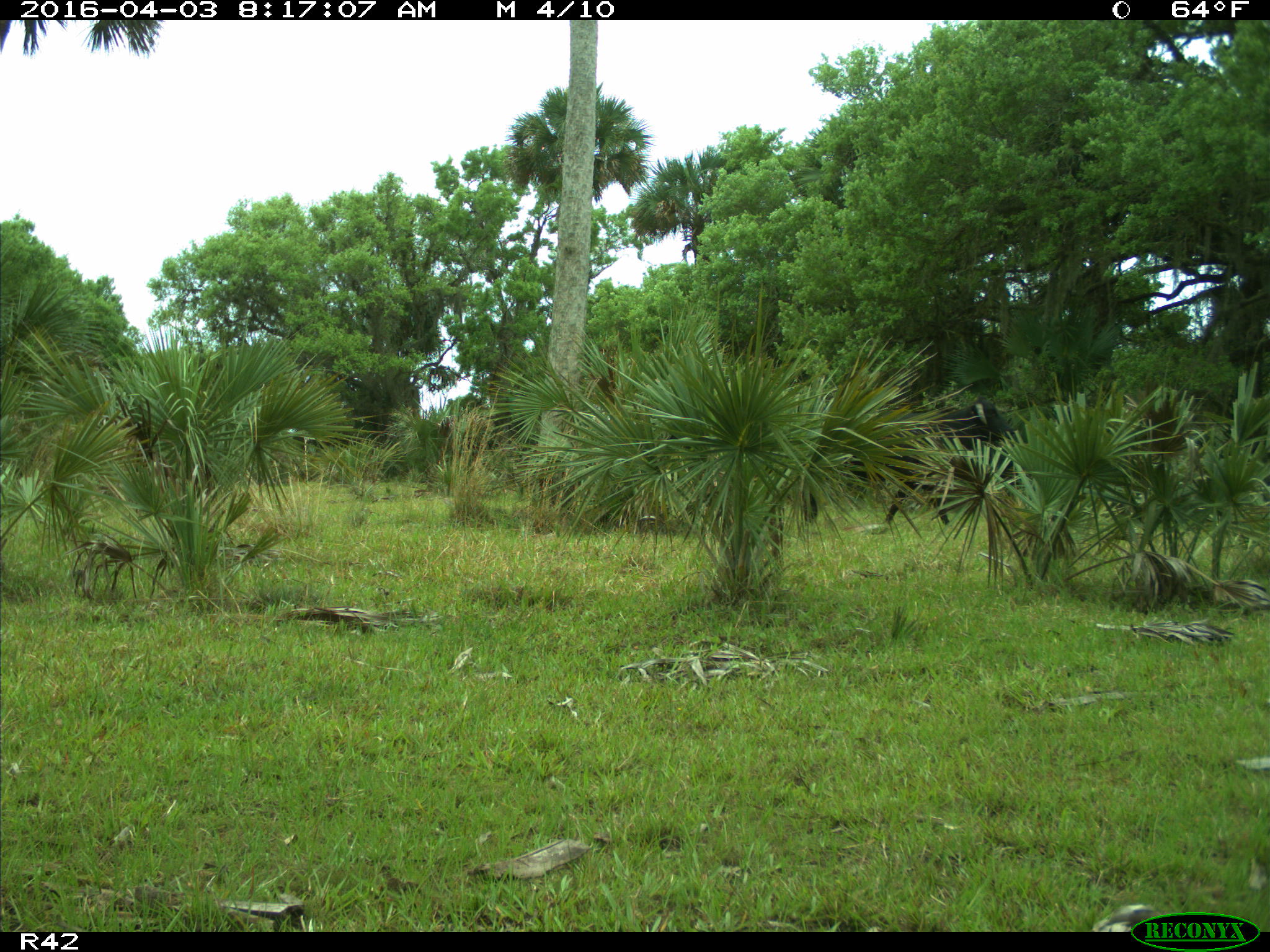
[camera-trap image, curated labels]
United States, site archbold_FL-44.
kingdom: Animalia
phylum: Chordata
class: Mammalia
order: Artiodactyla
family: Bovidae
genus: Bos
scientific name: Bos taurus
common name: domestic cow